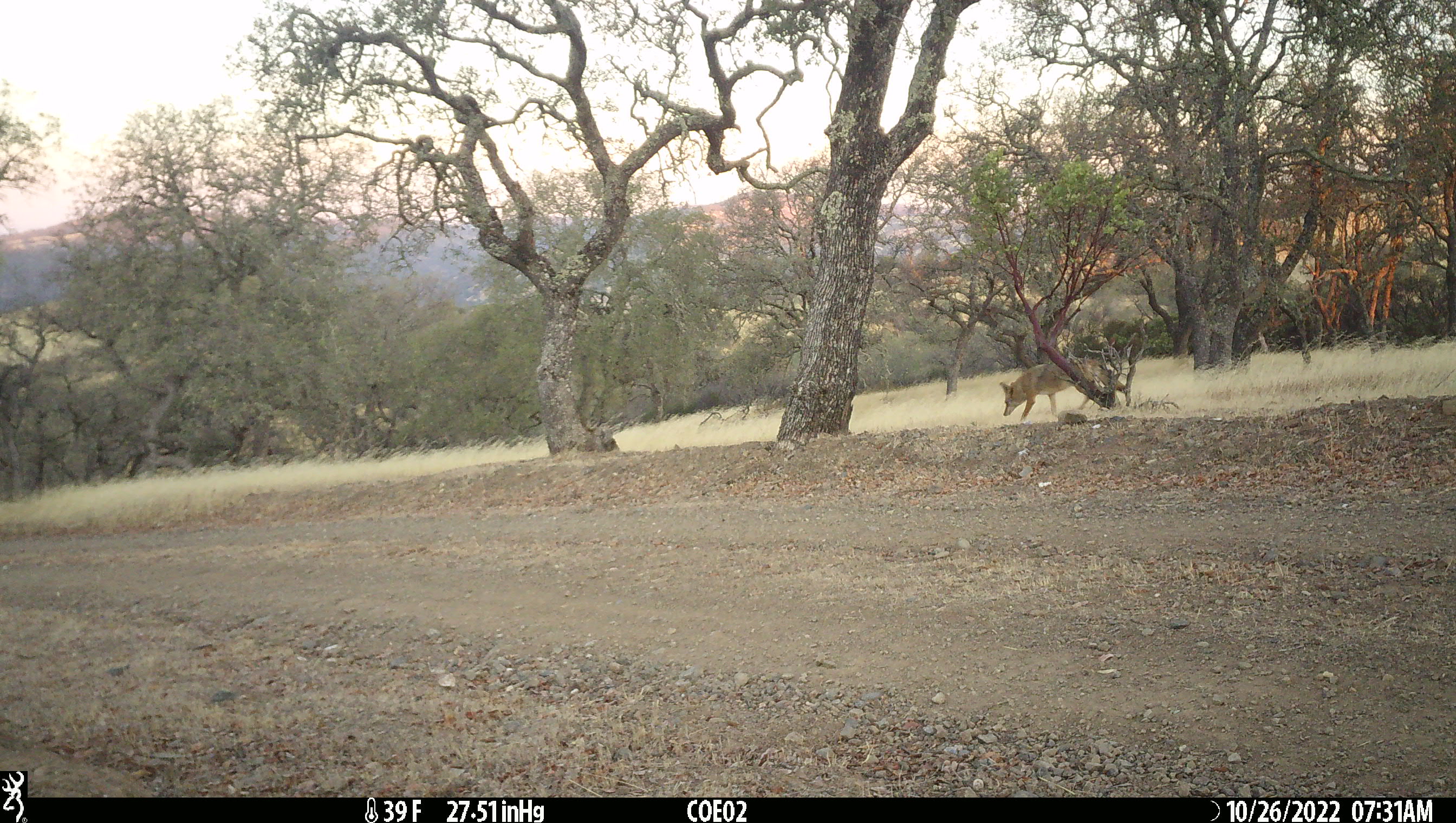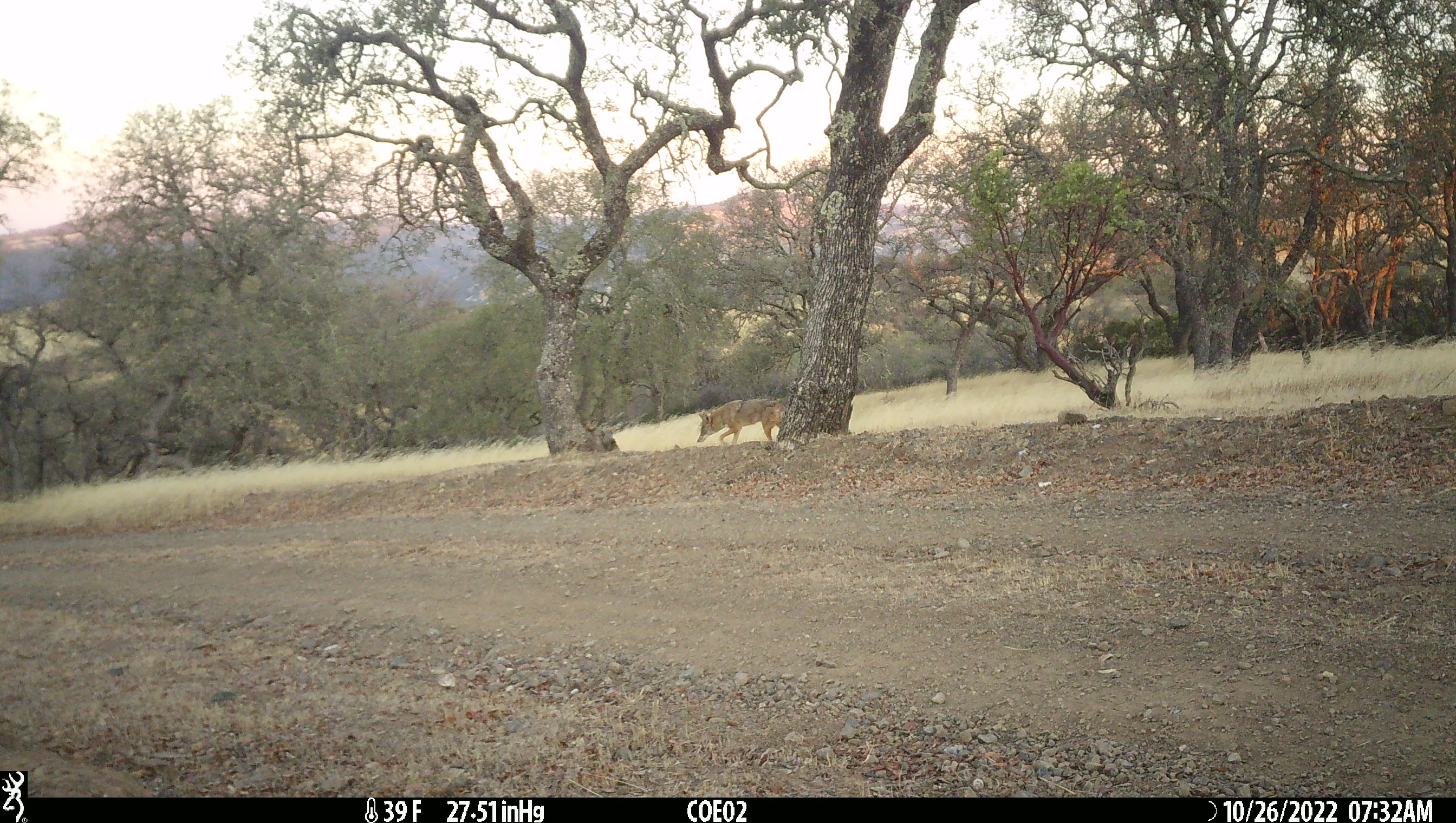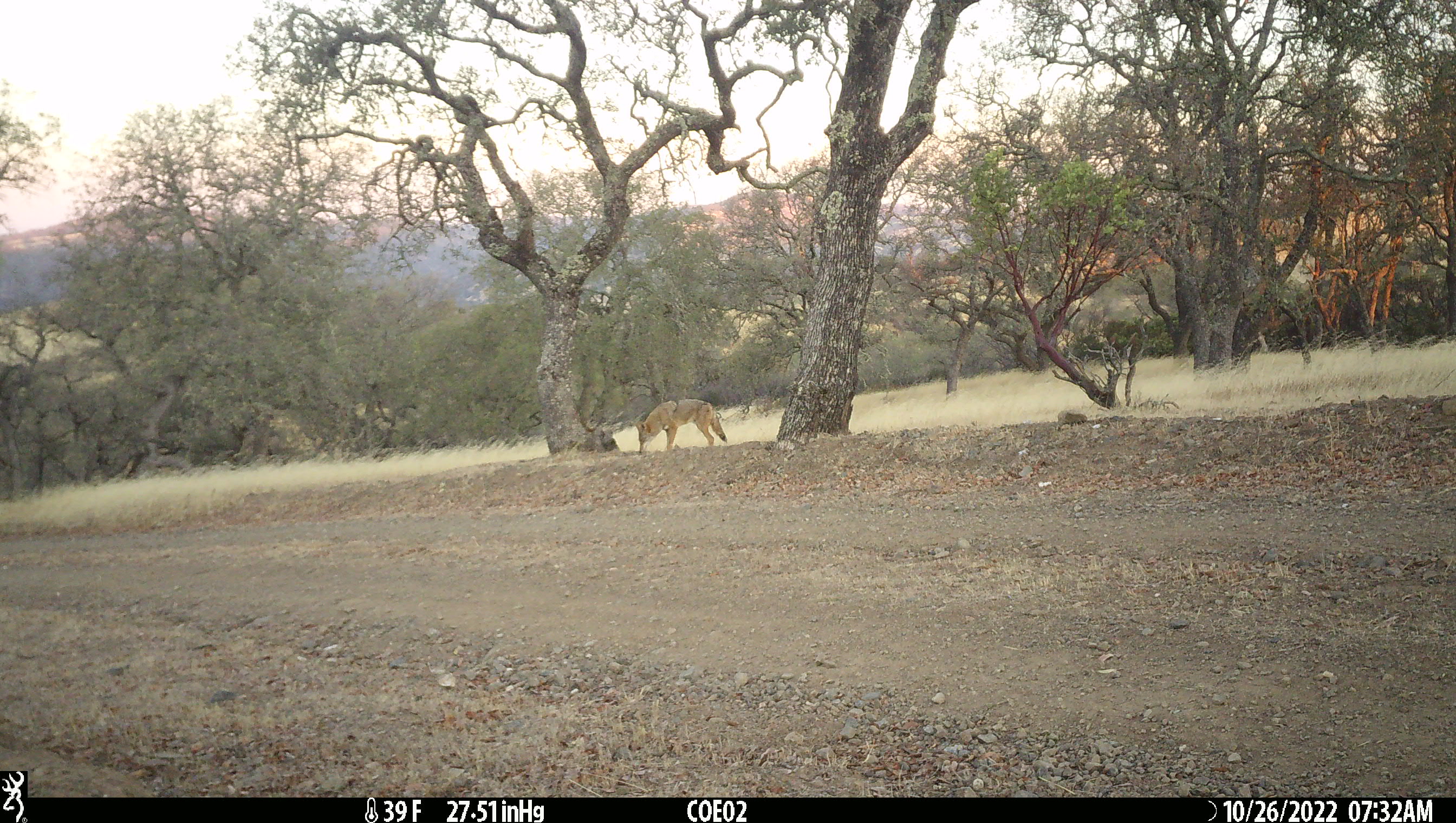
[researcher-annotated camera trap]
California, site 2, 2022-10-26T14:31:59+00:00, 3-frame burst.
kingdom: Animalia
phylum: Chordata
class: Mammalia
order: Carnivora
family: Canidae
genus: Canis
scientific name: Canis latrans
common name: coyote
Coyote (Canis latrans).